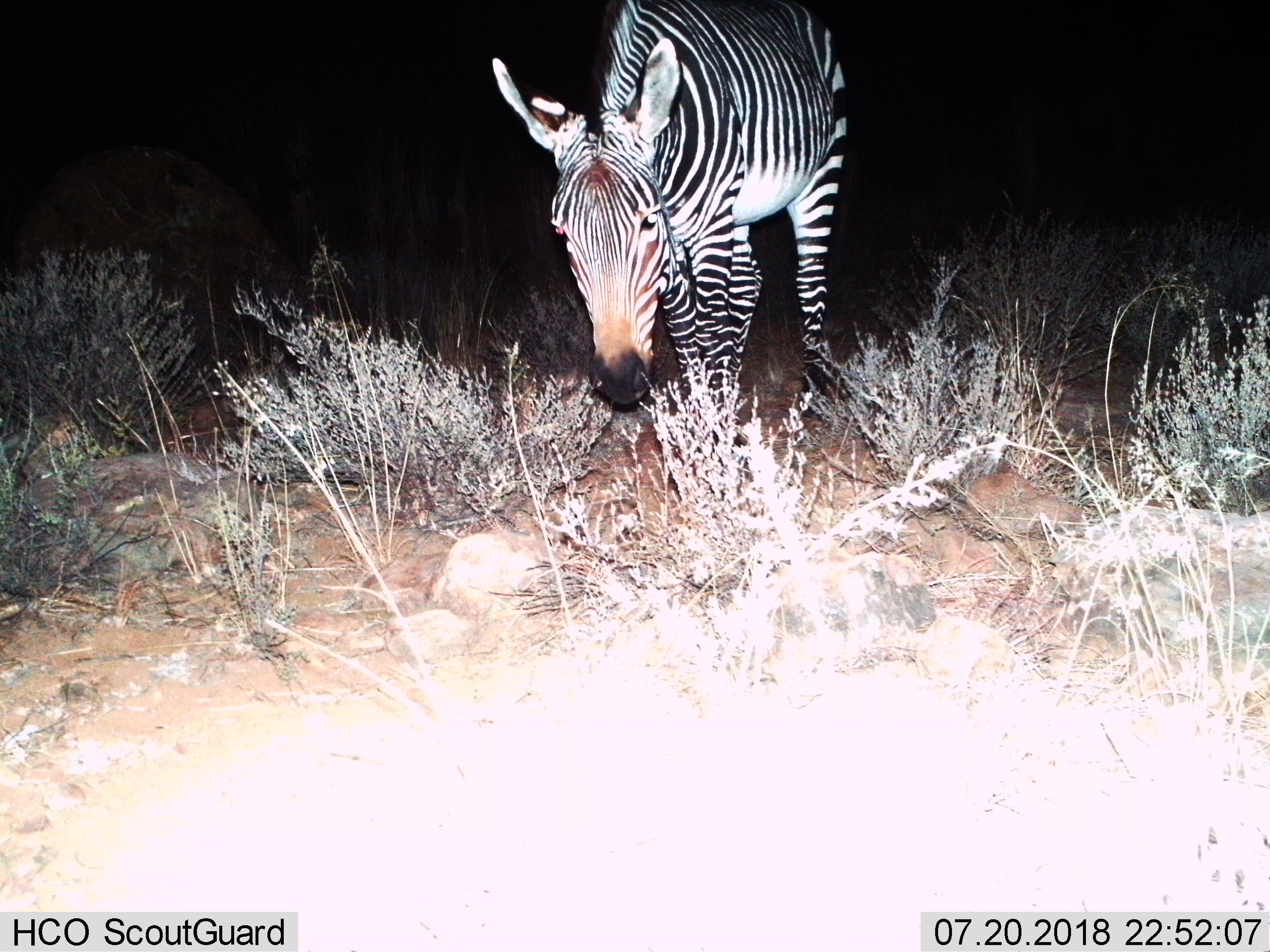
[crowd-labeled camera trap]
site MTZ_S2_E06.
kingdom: Animalia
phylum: Chordata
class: Mammalia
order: Perissodactyla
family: Equidae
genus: Equus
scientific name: Equus zebra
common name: mountain zebra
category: zebramountain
Zebramountain (mountain zebra) (Equus zebra), count 1. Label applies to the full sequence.